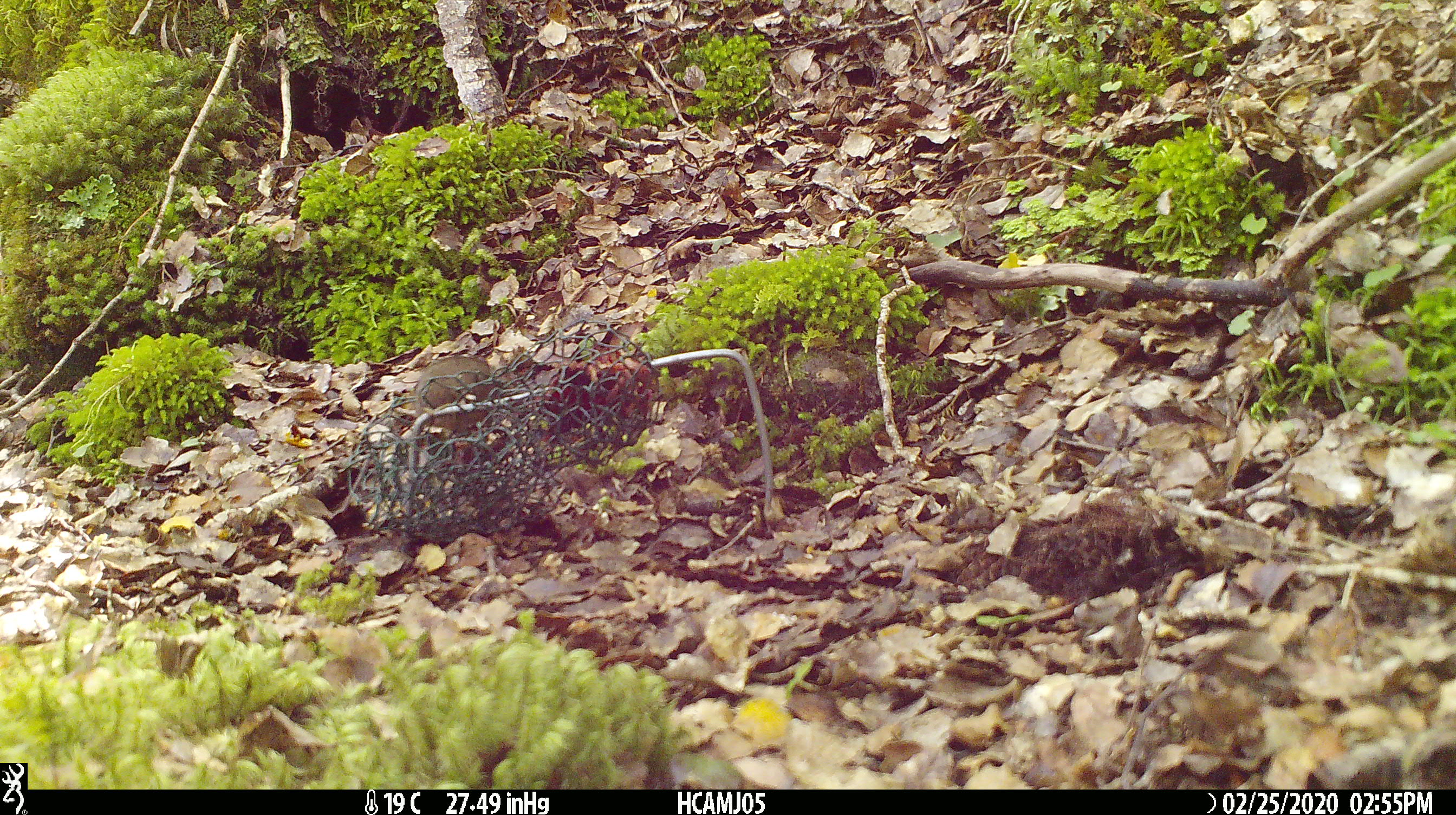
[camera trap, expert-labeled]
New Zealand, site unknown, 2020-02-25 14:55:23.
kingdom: Animalia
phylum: Chordata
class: Mammalia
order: Rodentia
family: Muridae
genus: Mus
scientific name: Mus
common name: mouse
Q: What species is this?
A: Mouse (Mus).